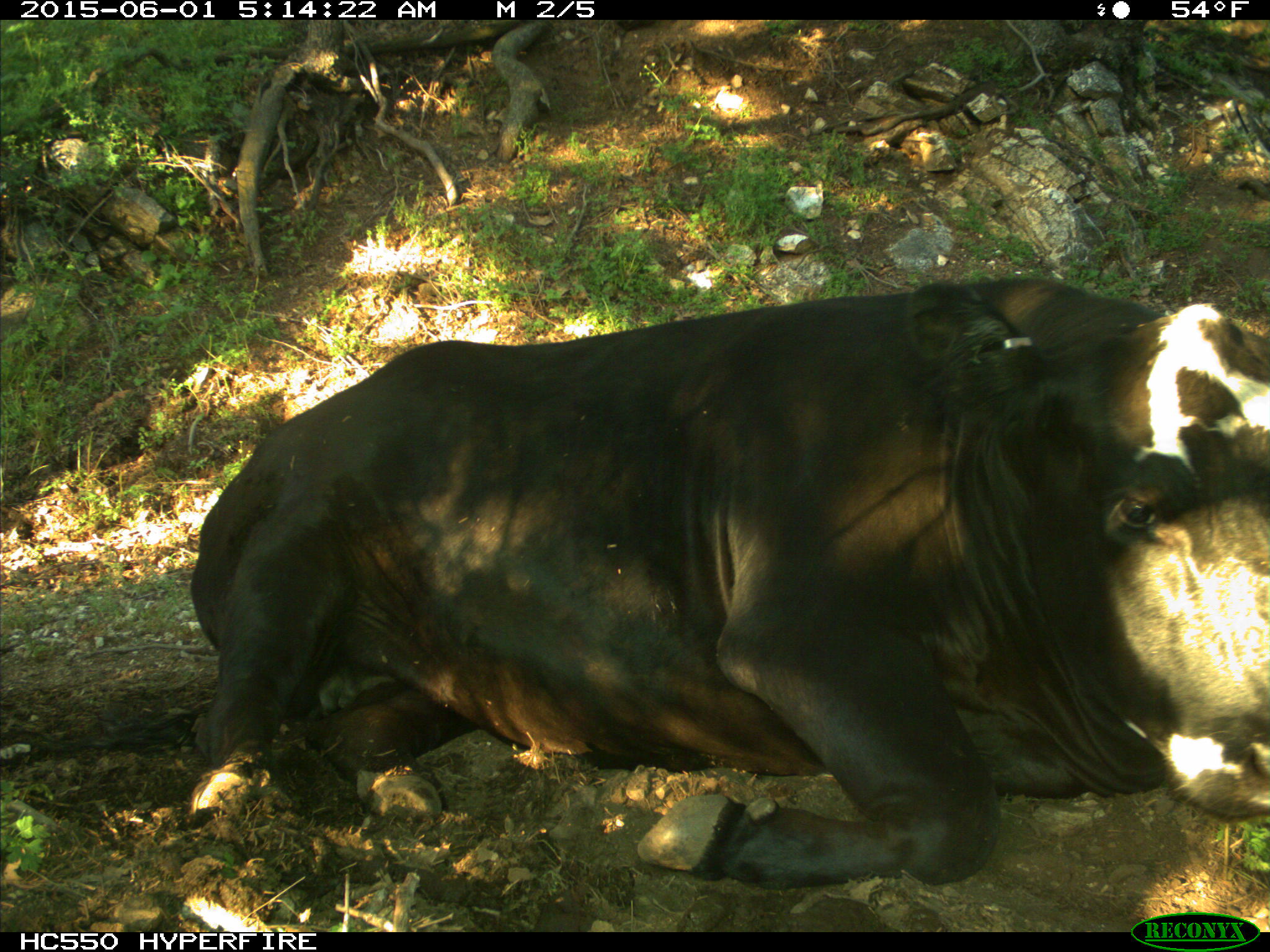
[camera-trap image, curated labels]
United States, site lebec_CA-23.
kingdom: Animalia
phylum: Chordata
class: Mammalia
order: Artiodactyla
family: Bovidae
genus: Bos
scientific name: Bos taurus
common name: domestic cow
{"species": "Bos taurus (domestic cow)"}